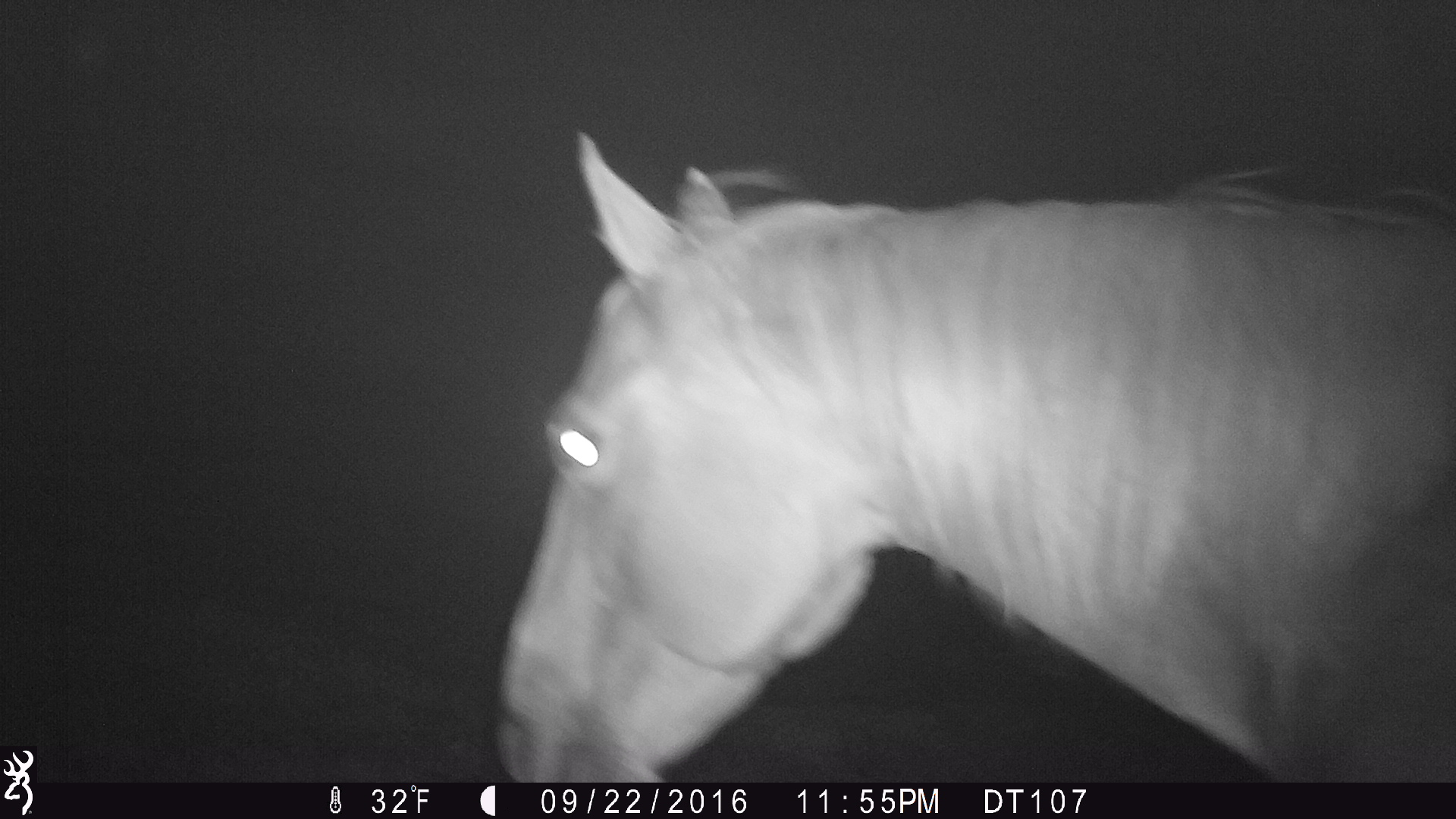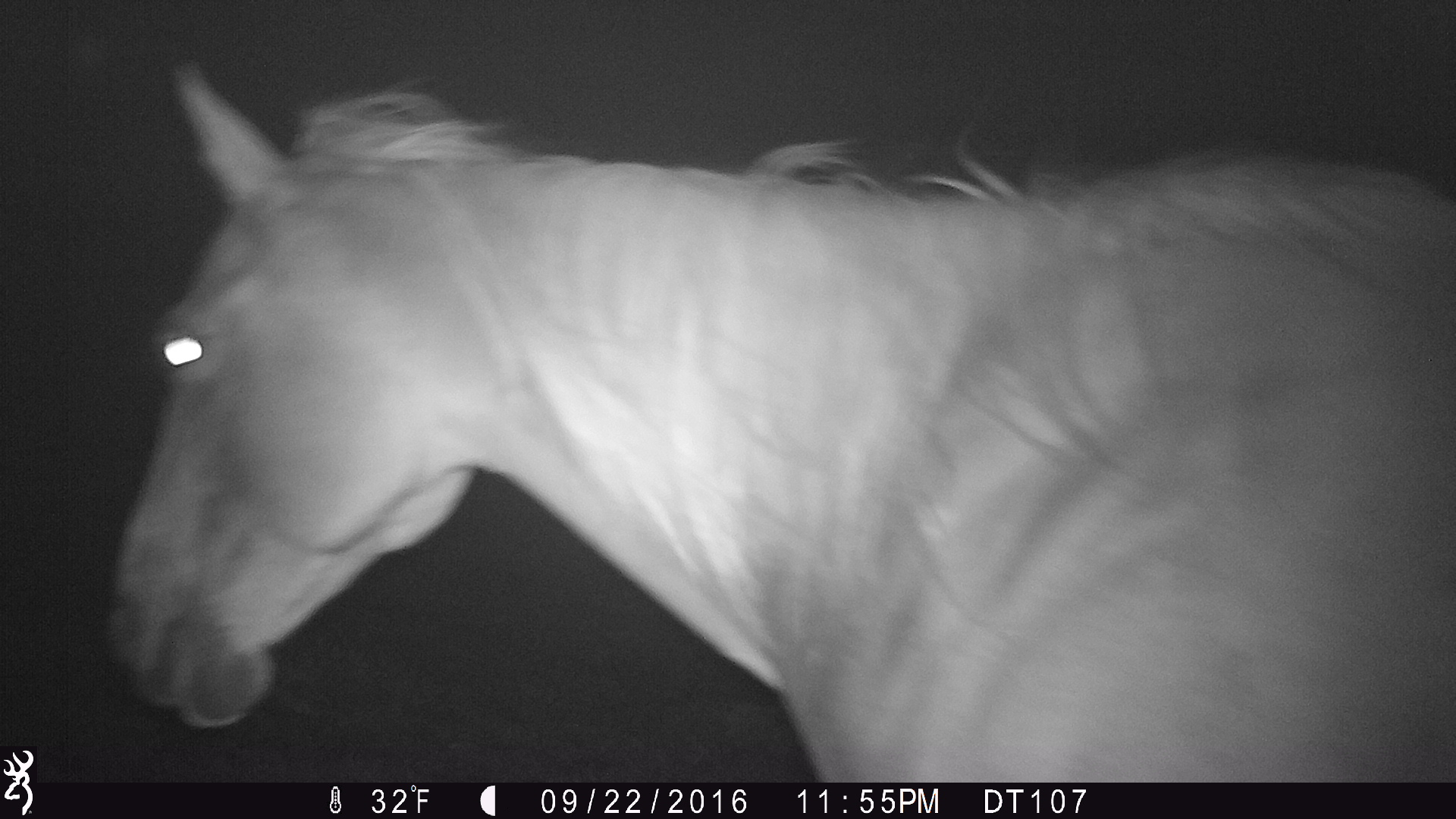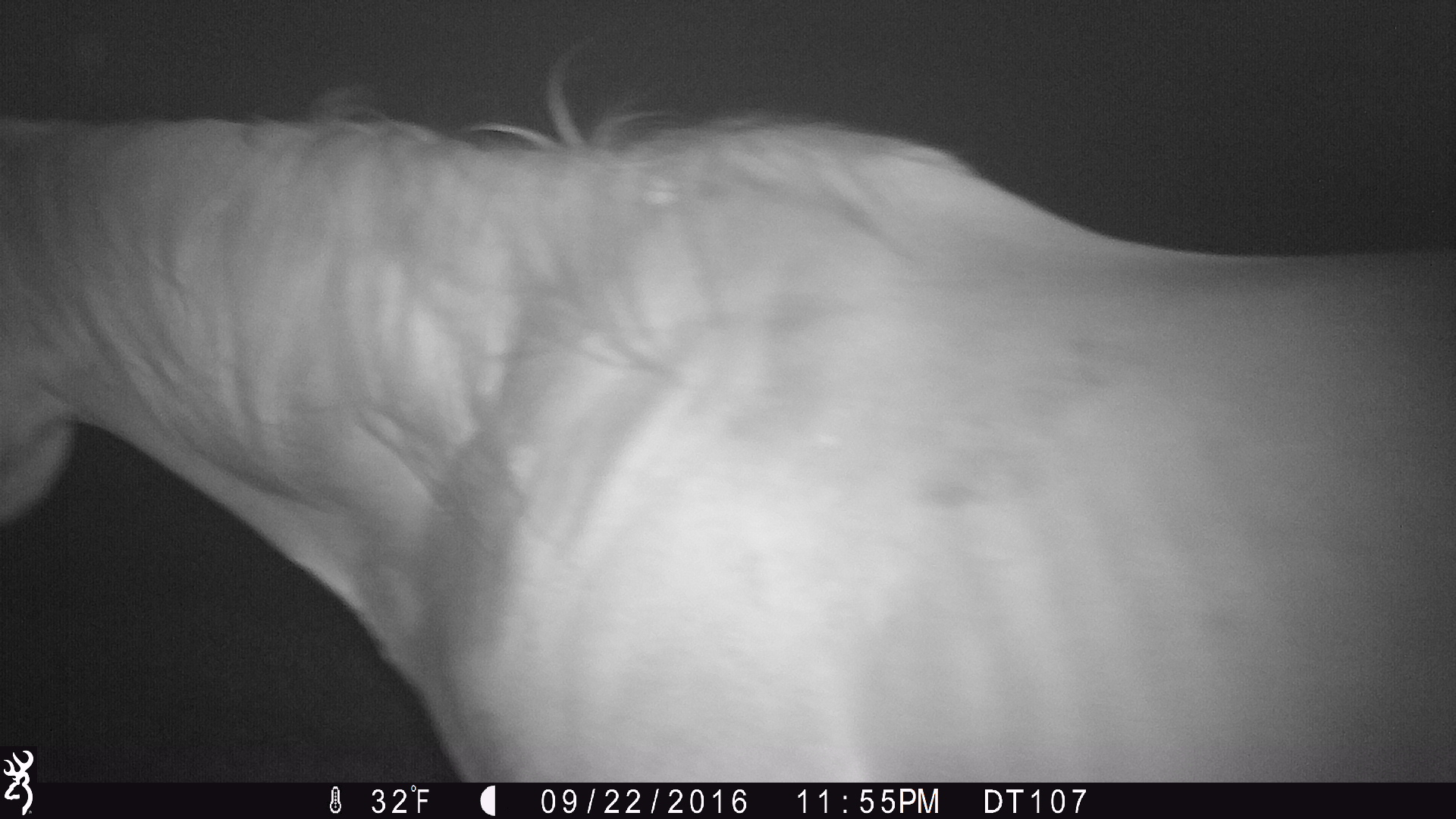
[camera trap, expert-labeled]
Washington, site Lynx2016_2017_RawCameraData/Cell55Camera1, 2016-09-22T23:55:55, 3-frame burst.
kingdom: Animalia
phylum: Chordata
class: Mammalia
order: Perissodactyla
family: Equidae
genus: Equus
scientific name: Equus caballus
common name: domestic horse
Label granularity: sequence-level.